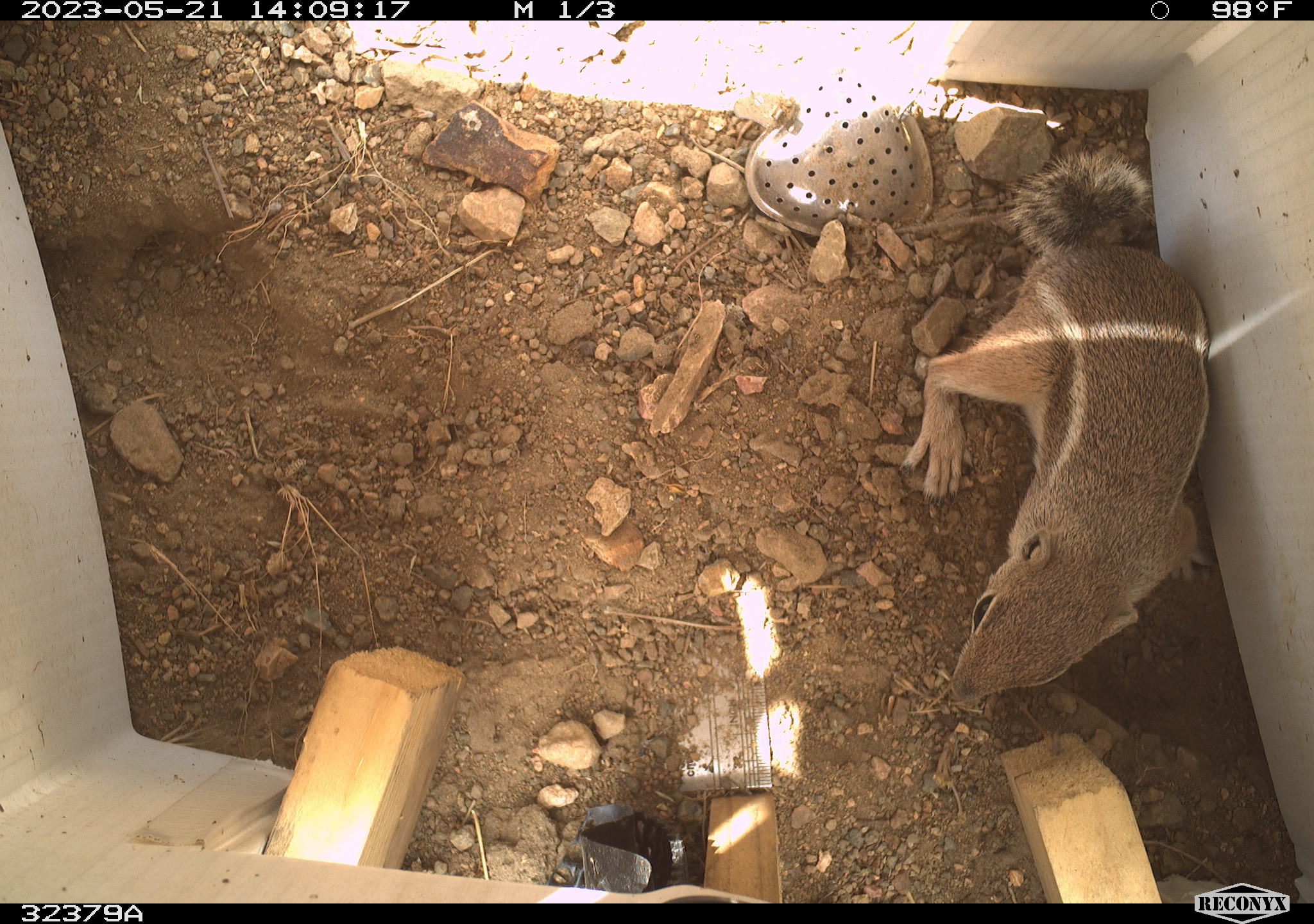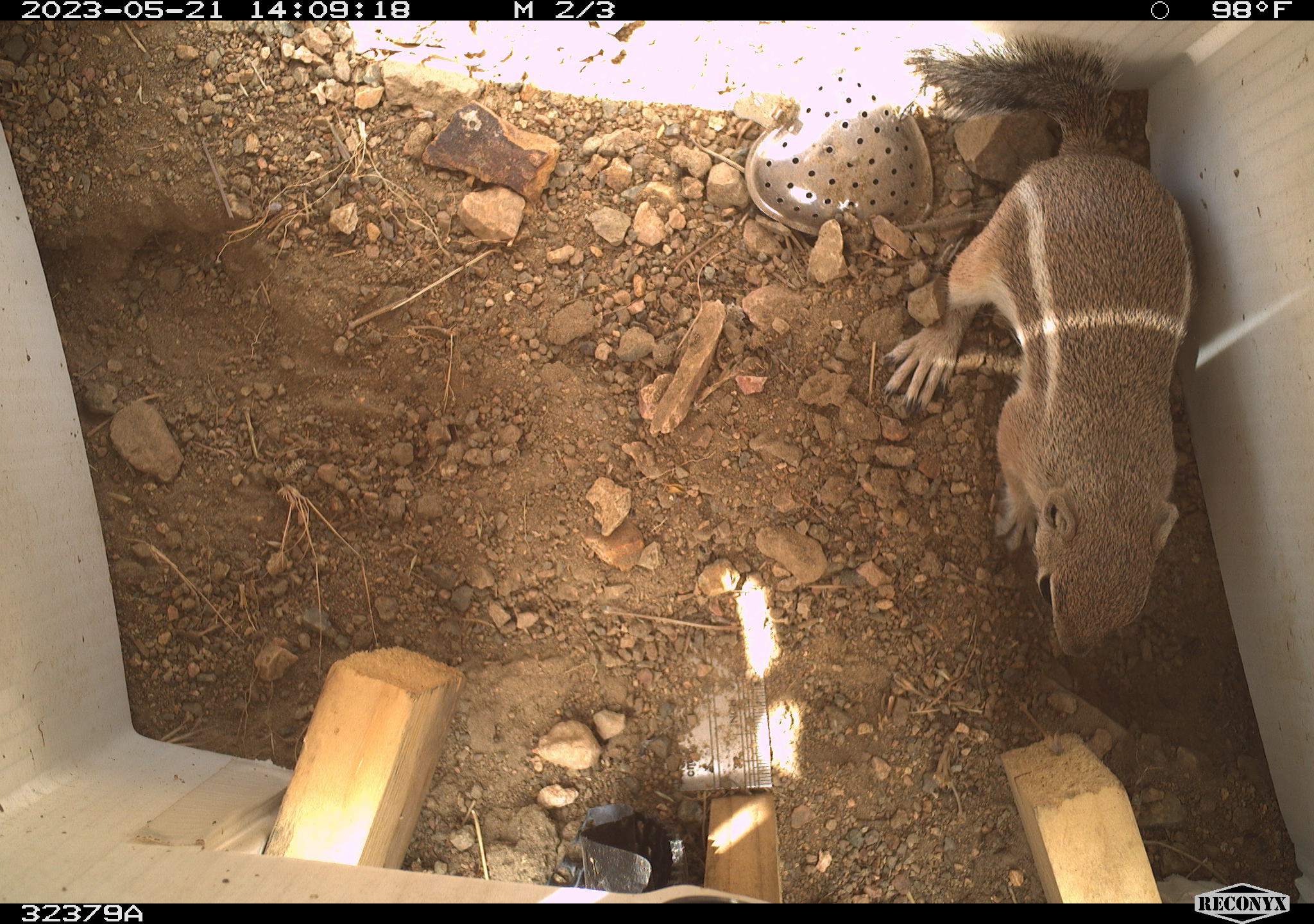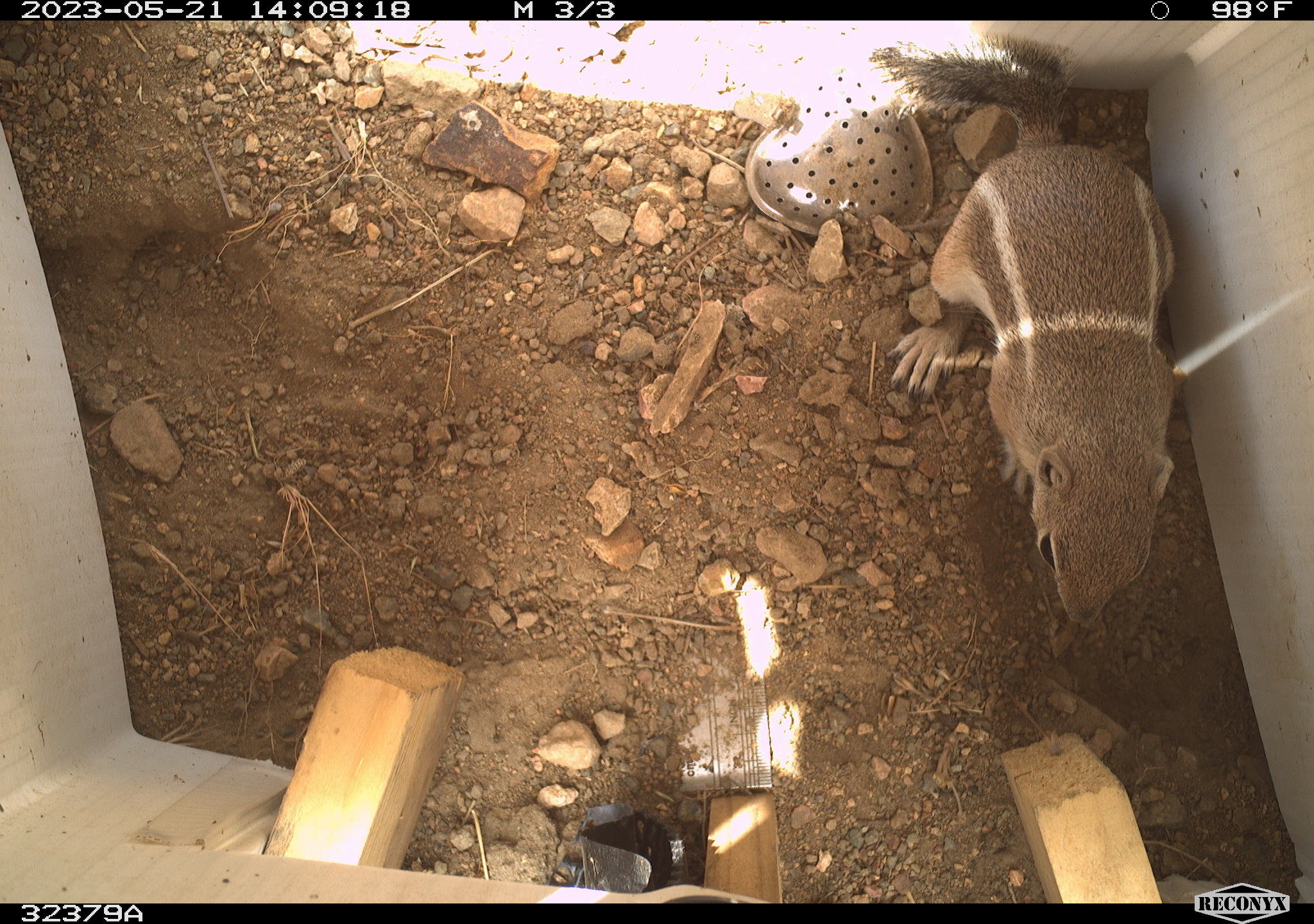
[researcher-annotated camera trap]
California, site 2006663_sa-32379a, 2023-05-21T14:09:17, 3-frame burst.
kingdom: Animalia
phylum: Chordata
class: Mammalia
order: Rodentia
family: Sciuridae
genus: Ammospermophilus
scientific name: Ammospermophilus leucurus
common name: white-tailed antelope squirrel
White-tailed antelope squirrel (Ammospermophilus leucurus).